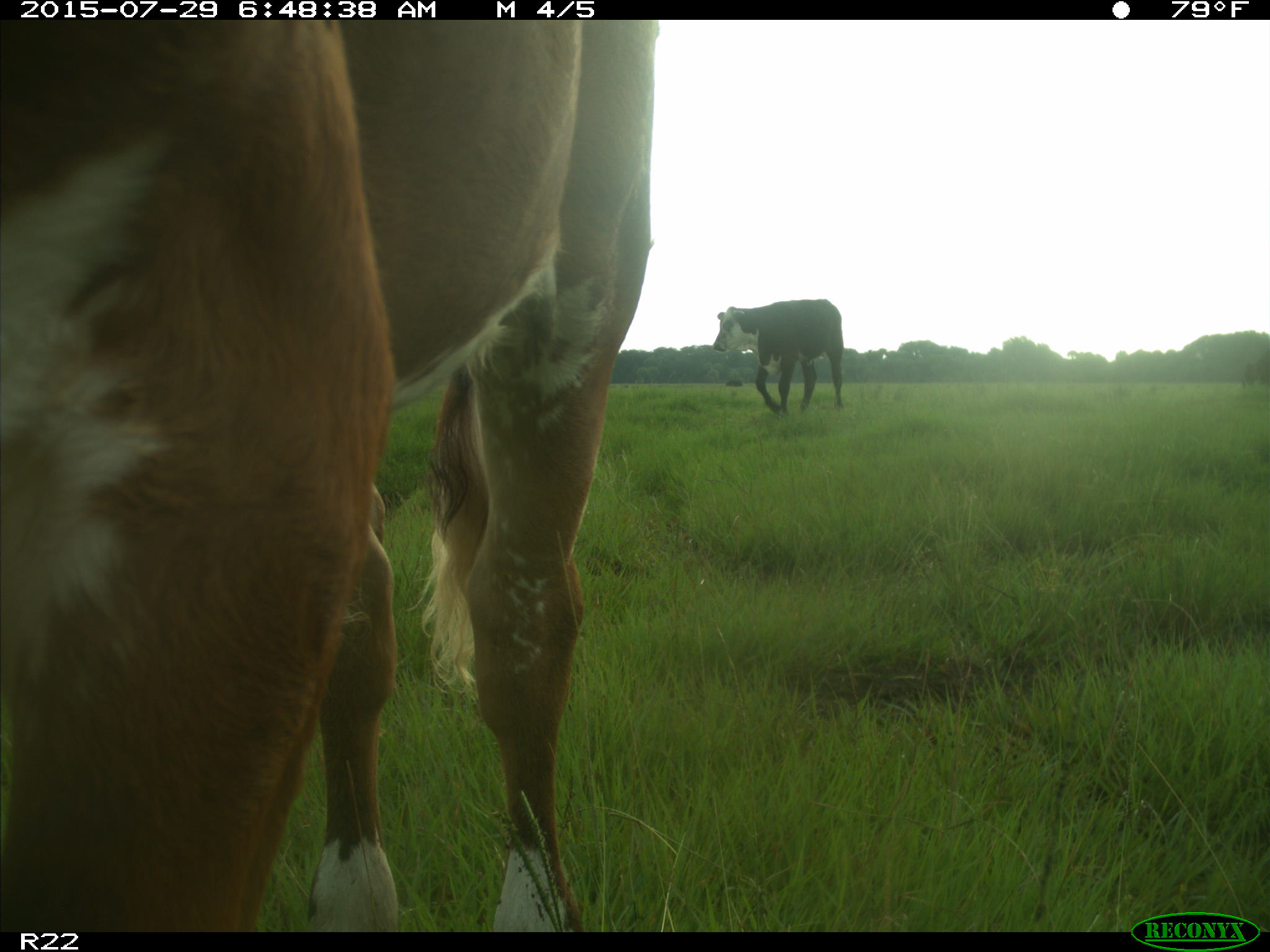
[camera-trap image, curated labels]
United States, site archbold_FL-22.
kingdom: Animalia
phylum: Chordata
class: Mammalia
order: Artiodactyla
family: Bovidae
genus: Bos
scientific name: Bos taurus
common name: domestic cow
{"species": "Bos taurus (domestic cow)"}